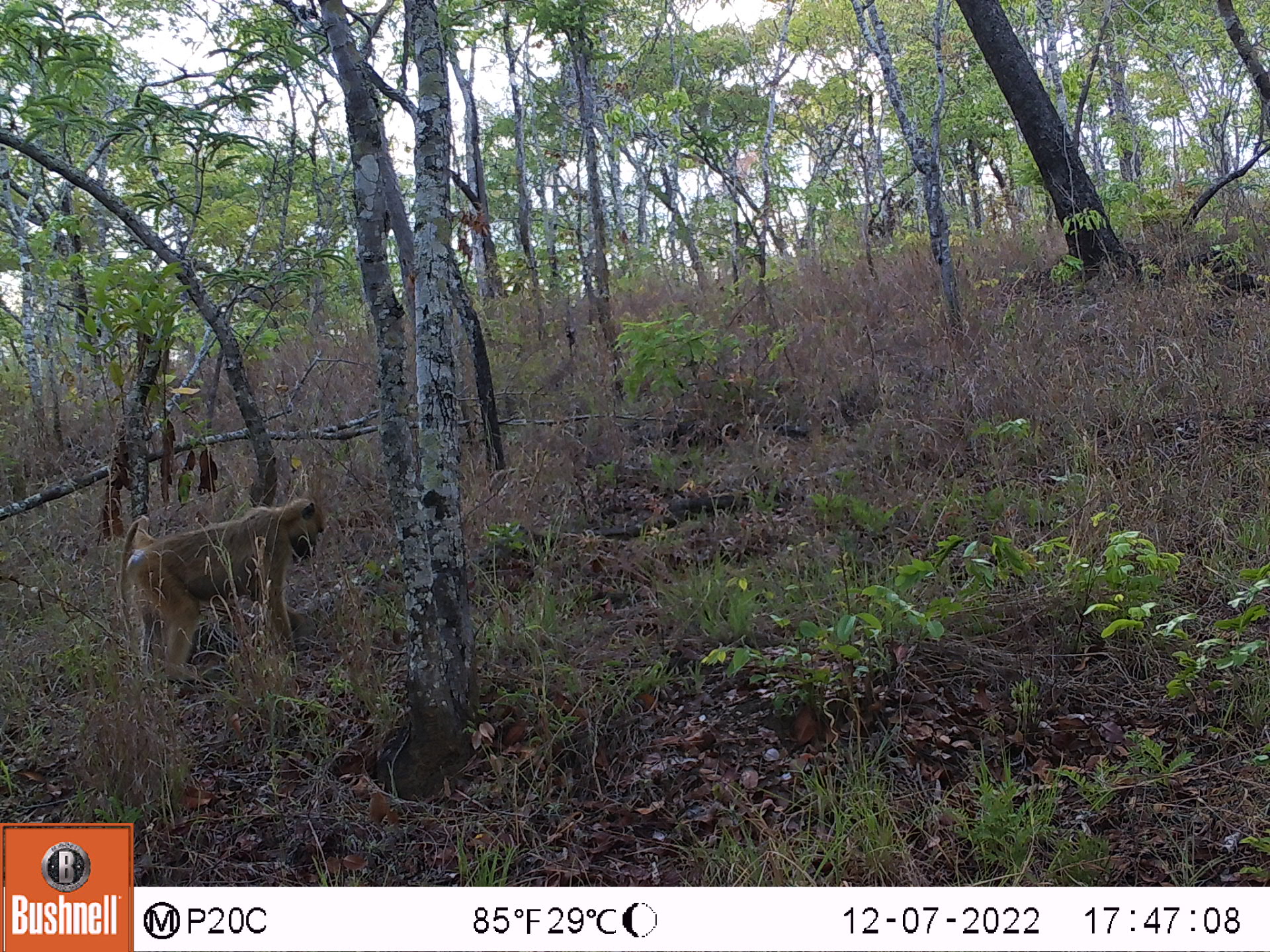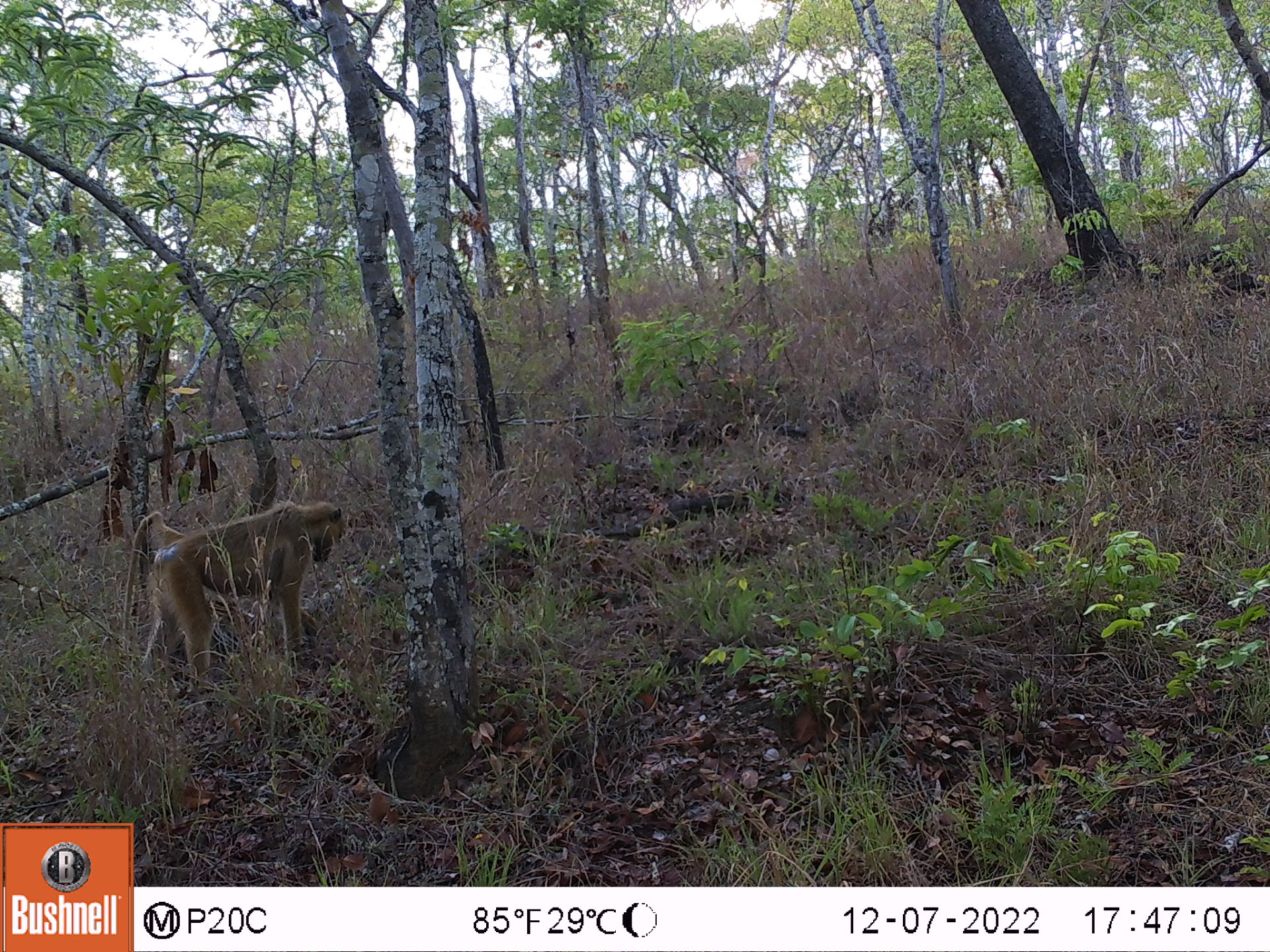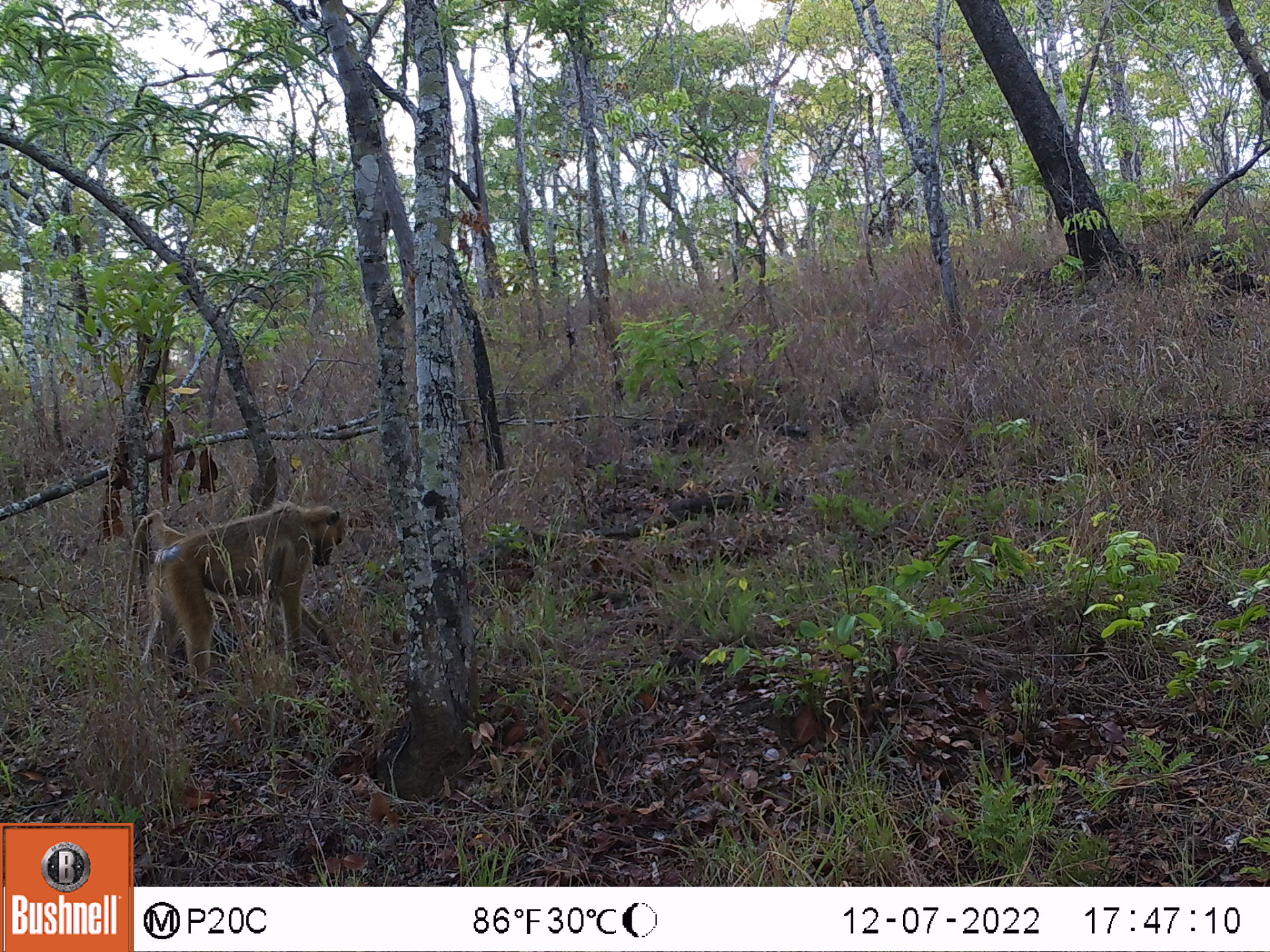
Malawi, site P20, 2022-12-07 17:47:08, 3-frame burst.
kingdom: Animalia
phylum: Chordata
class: Mammalia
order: Primates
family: Cercopithecidae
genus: Papio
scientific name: Papio cynocephalus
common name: yellow baboon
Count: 1.